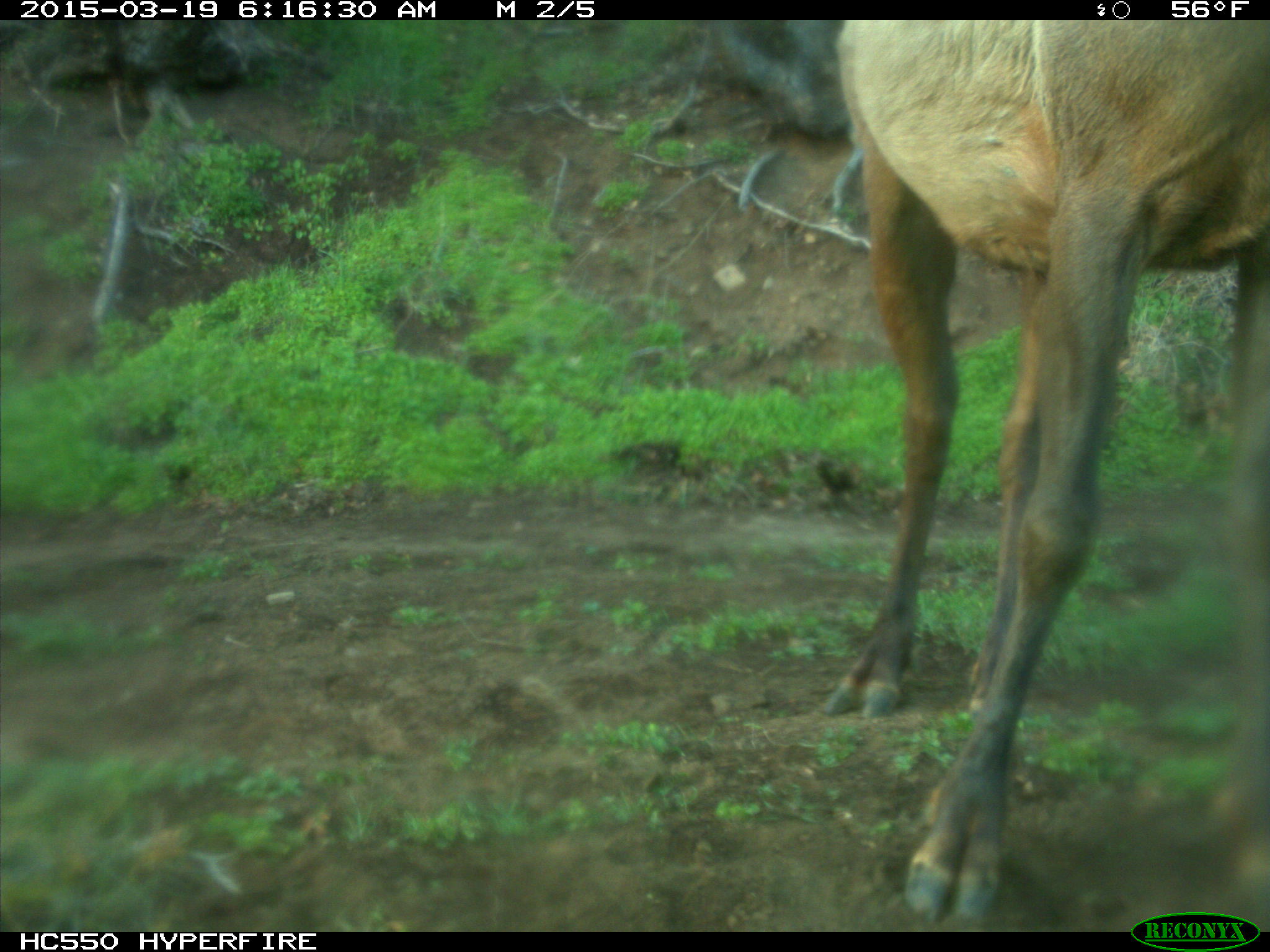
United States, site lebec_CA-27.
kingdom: Animalia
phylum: Chordata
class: Mammalia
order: Artiodactyla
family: Cervidae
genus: Cervus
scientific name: Cervus canadensis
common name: elk